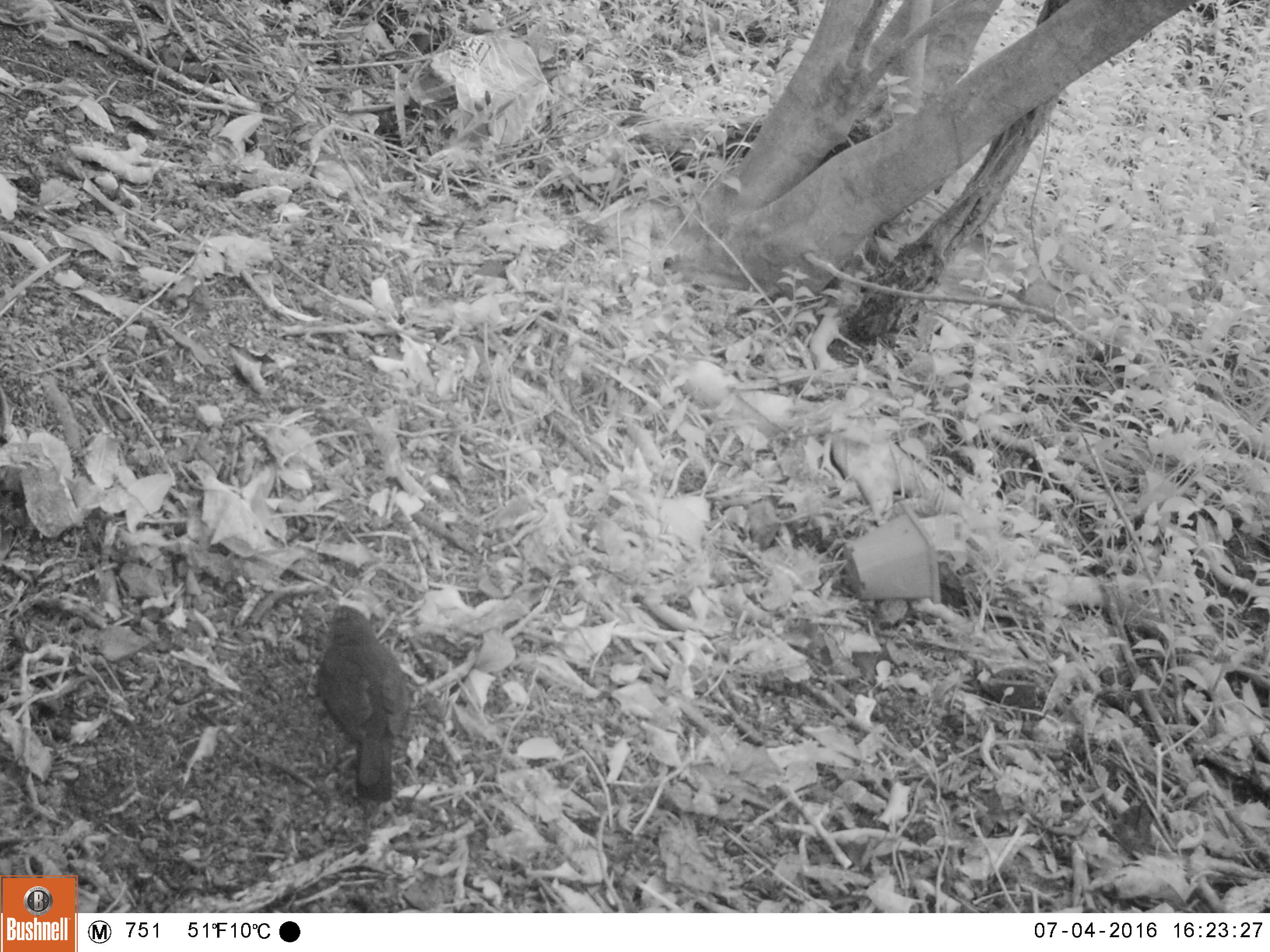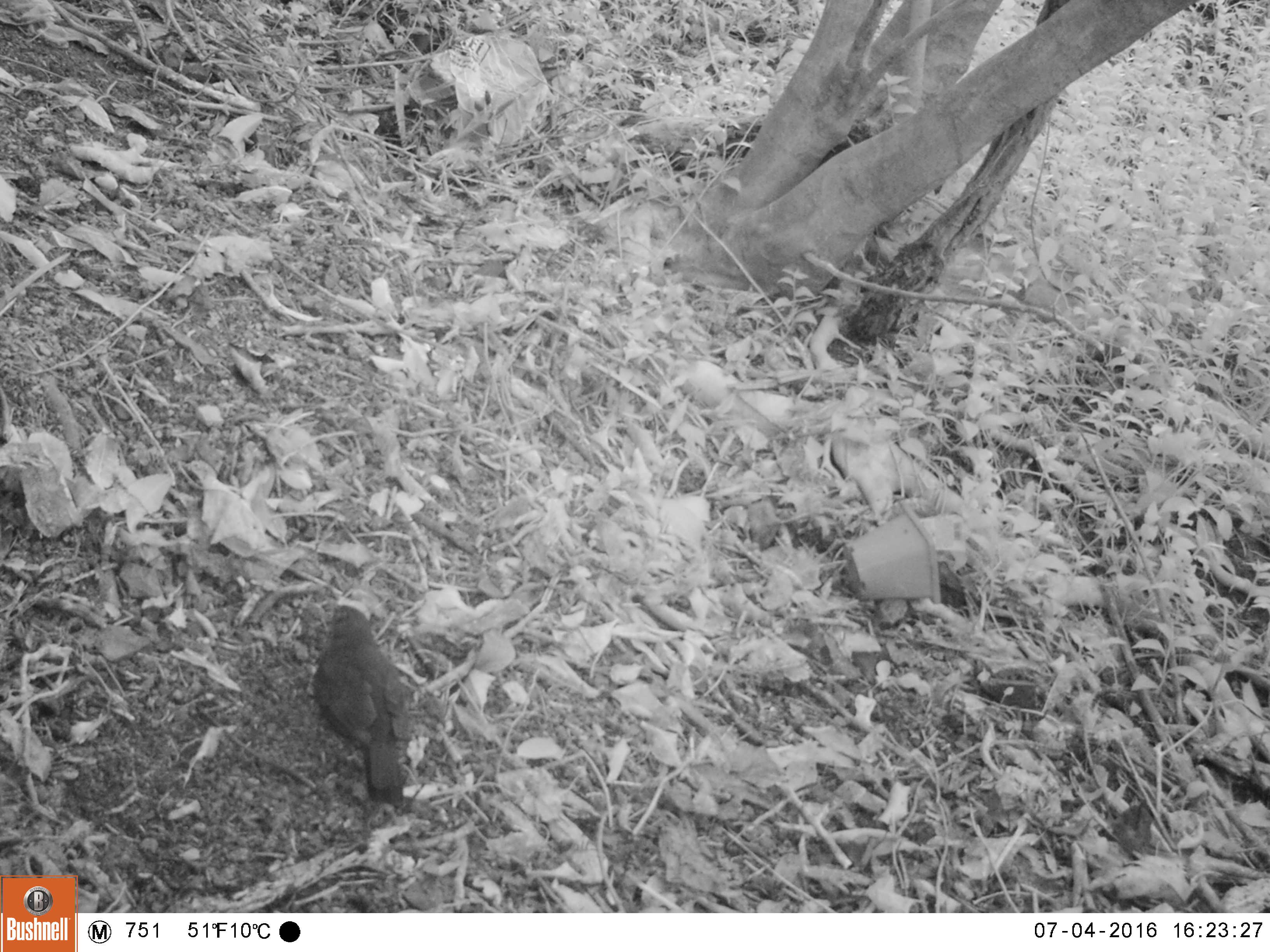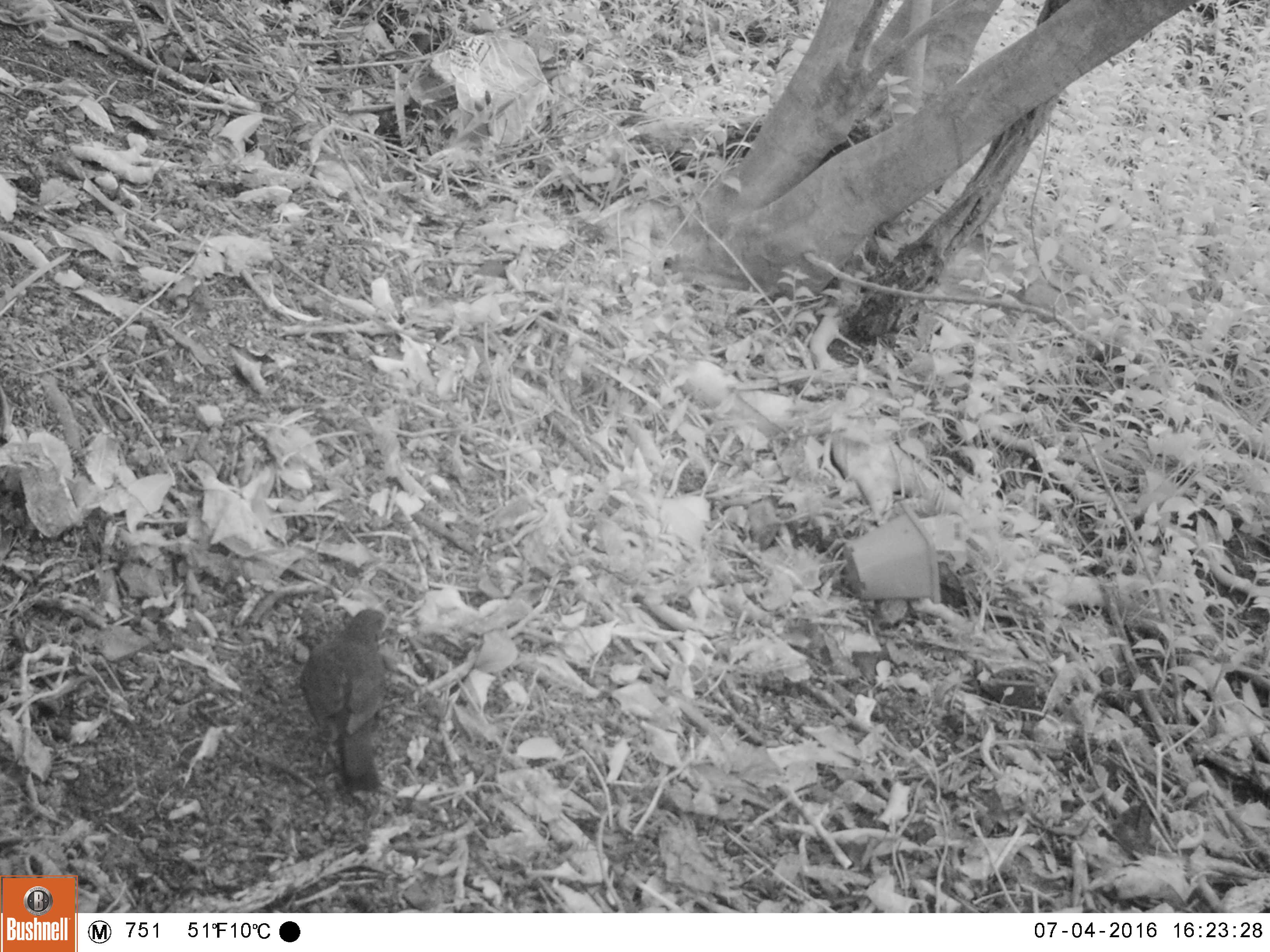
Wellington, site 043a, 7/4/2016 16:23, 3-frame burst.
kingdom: Animalia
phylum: Chordata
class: Aves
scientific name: Aves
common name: bird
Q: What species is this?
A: Bird (Aves).